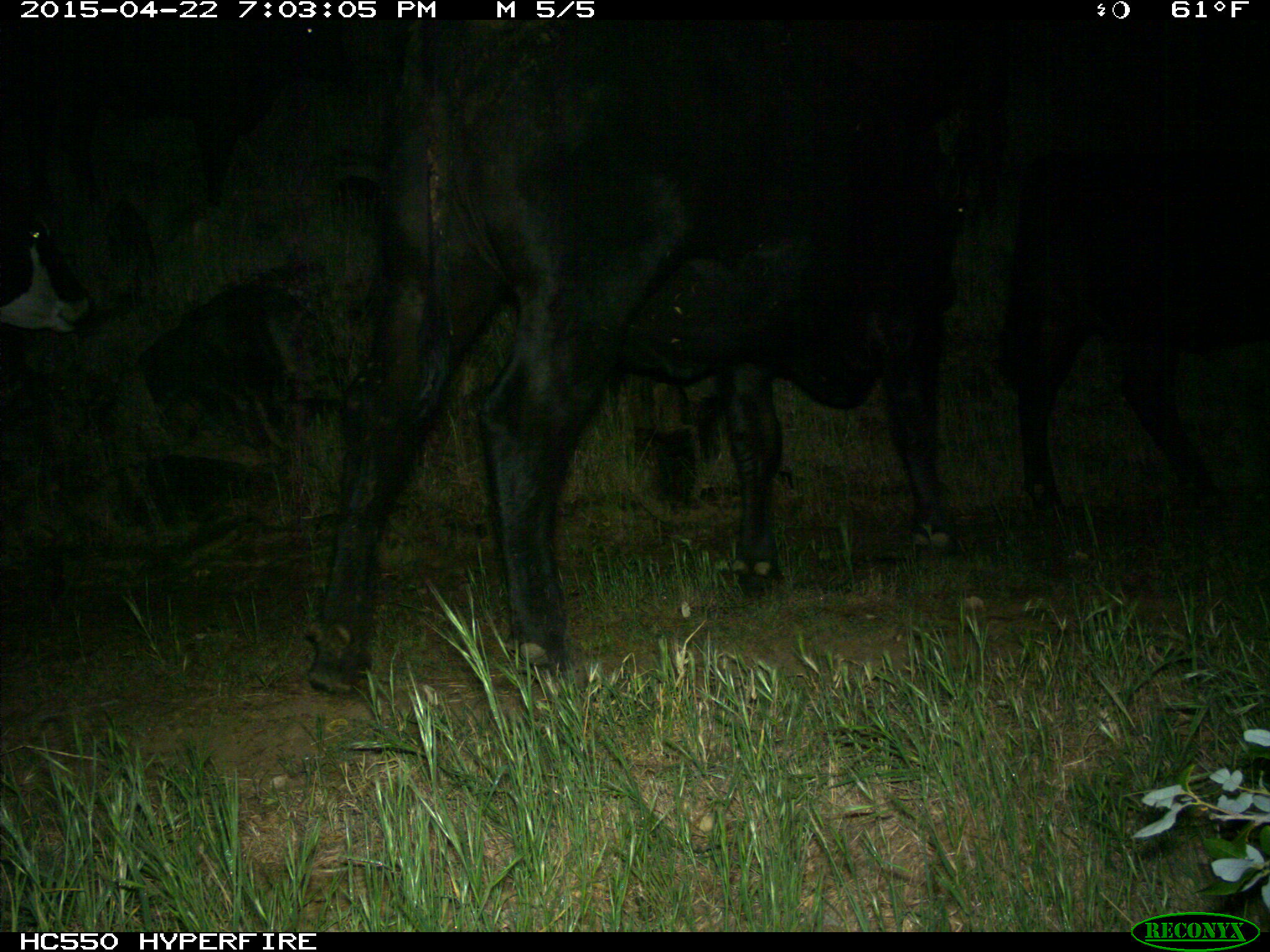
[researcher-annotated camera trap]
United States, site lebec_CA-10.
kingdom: Animalia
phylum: Chordata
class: Mammalia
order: Artiodactyla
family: Bovidae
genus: Bos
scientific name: Bos taurus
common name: domestic cow